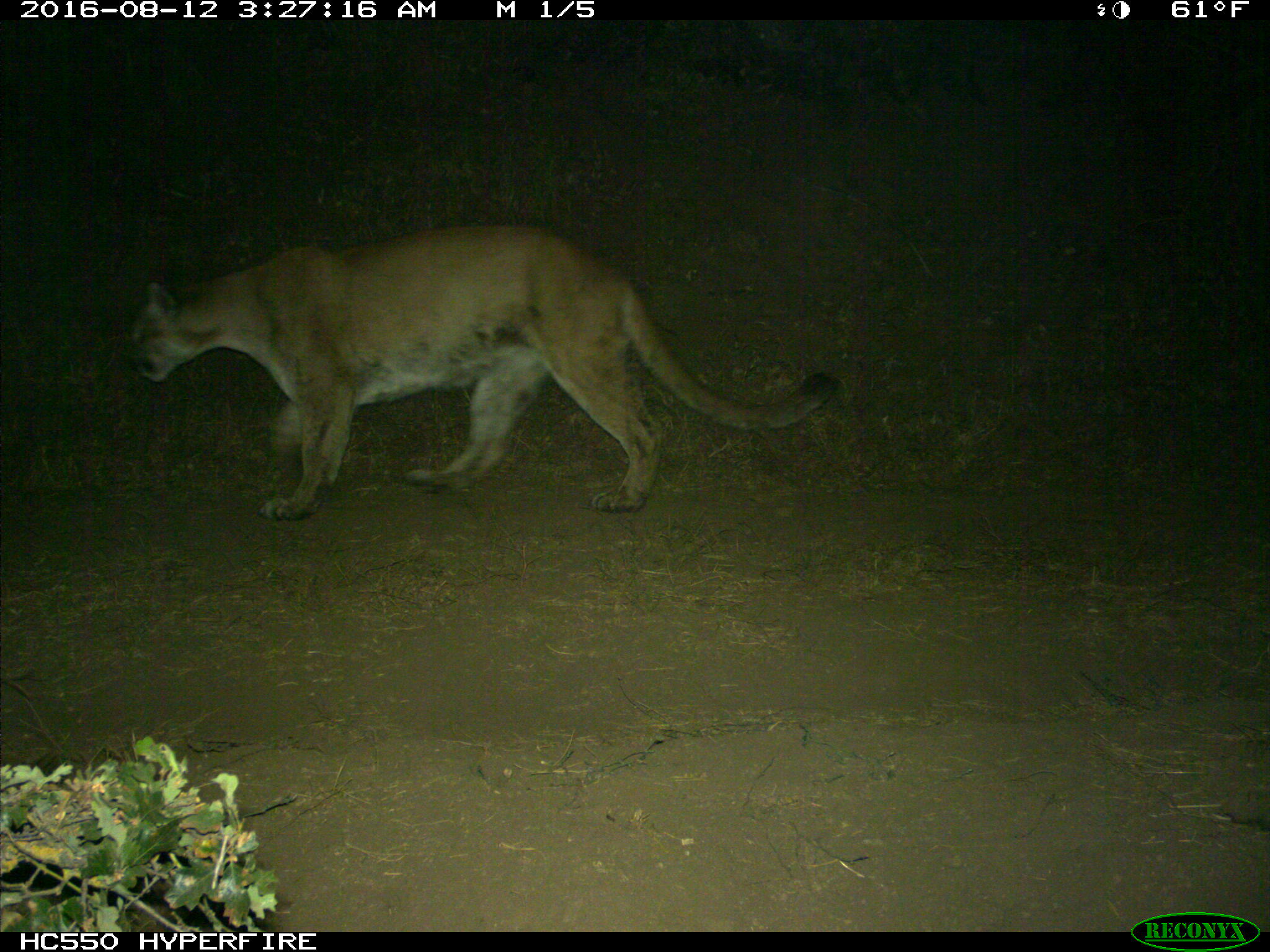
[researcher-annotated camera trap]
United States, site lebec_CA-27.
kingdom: Animalia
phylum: Chordata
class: Mammalia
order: Carnivora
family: Felidae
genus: Puma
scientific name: Puma concolor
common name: mountain lion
Puma concolor (mountain lion).